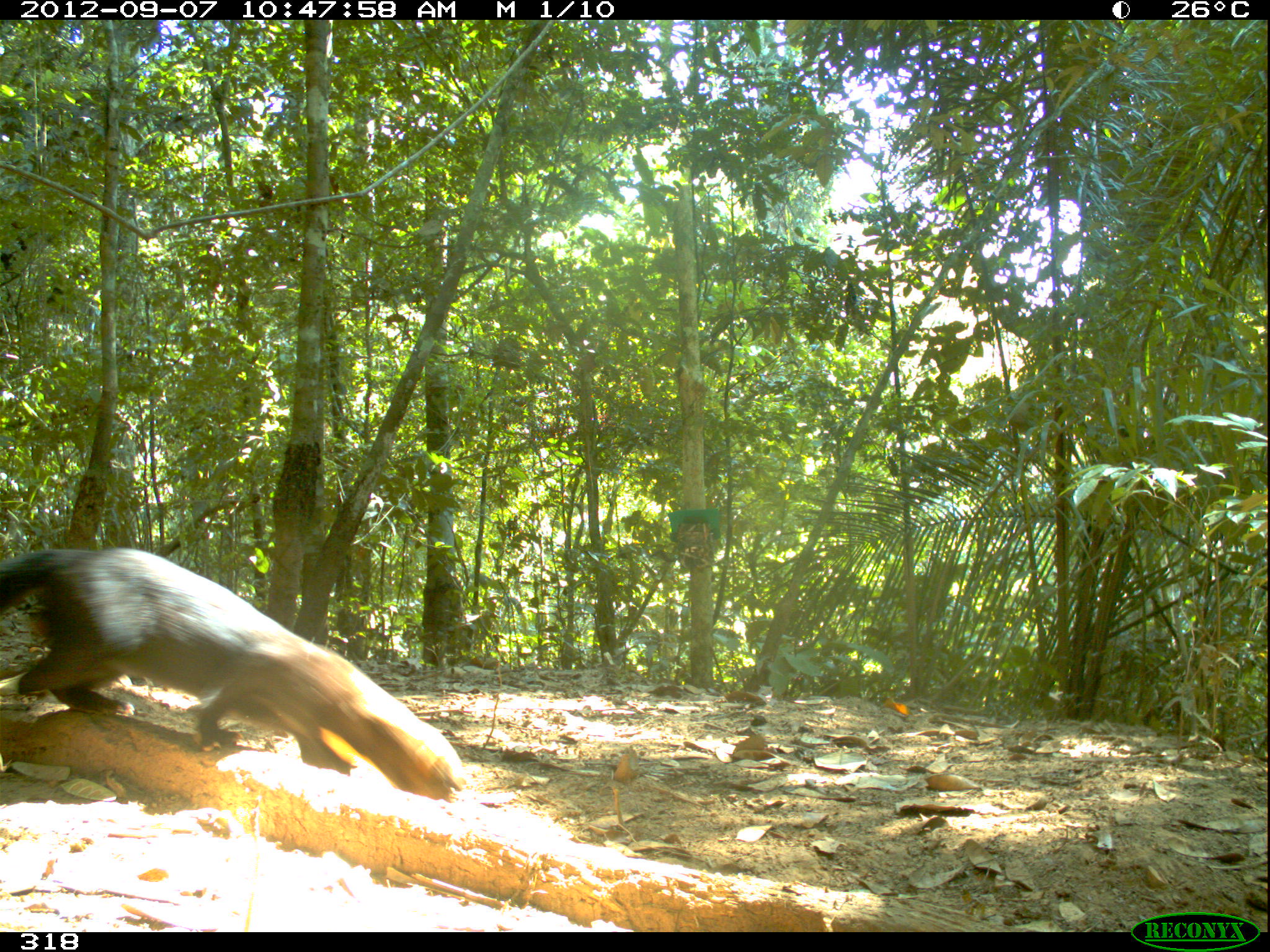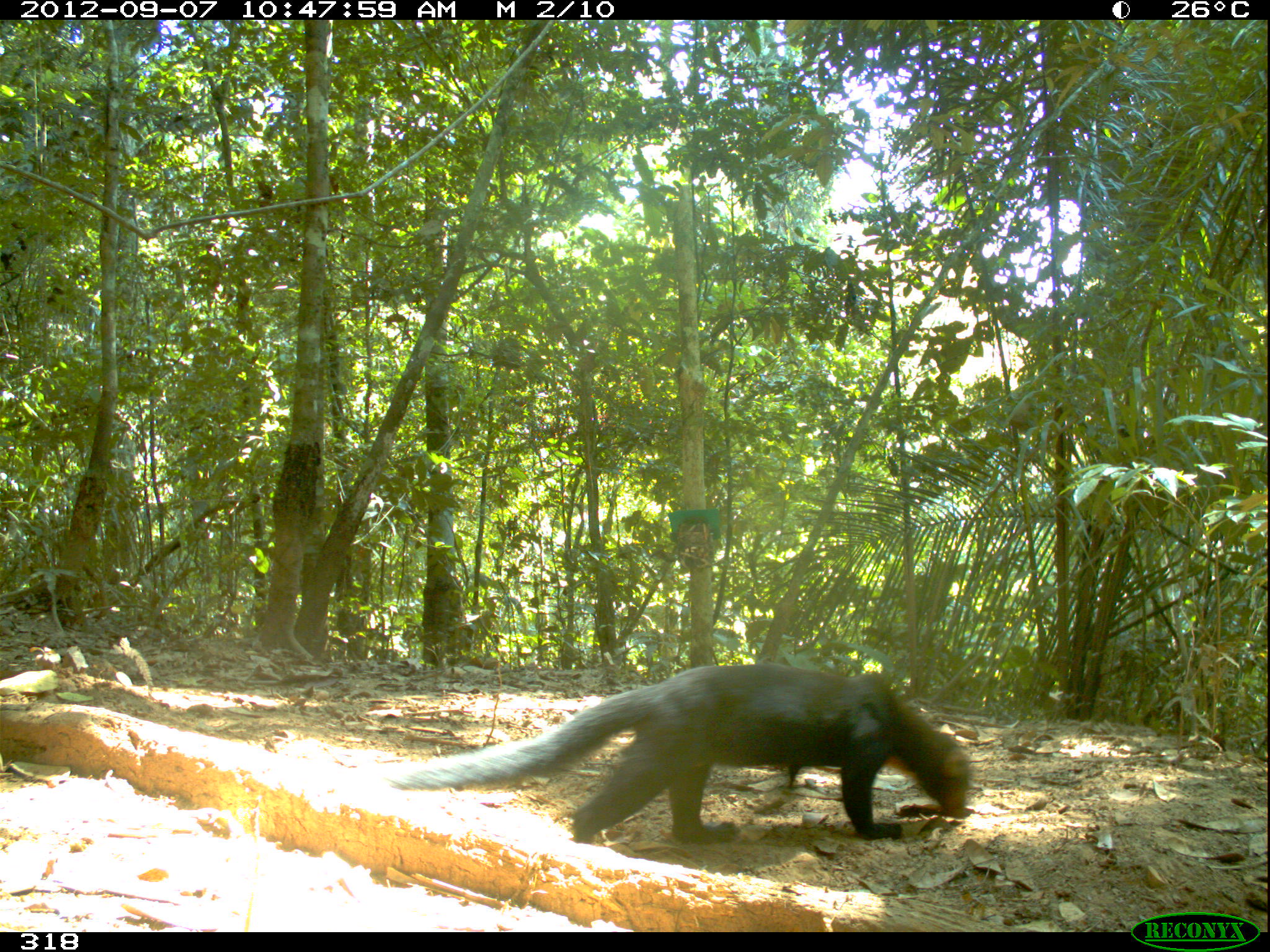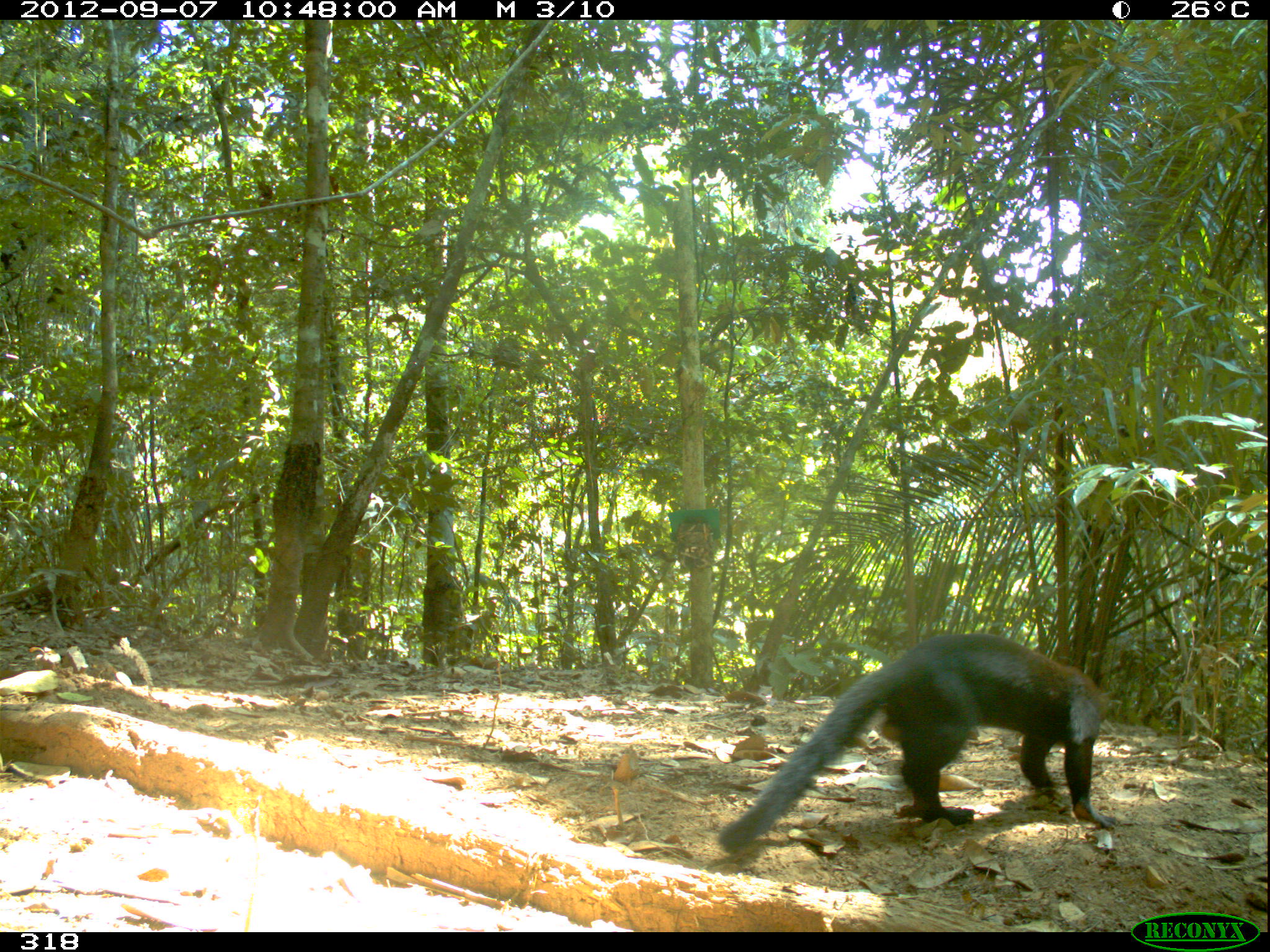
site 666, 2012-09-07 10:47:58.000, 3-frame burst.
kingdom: Animalia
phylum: Chordata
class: Mammalia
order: Carnivora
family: Mustelidae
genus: Eira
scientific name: Eira barbara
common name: tayra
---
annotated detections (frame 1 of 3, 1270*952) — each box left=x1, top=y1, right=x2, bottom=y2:
eira barbara: left=0, top=541, right=470, bottom=802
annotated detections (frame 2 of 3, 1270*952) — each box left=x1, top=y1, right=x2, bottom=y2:
eira barbara: left=369, top=661, right=974, bottom=847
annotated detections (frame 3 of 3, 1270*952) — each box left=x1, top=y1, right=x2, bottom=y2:
eira barbara: left=712, top=632, right=1121, bottom=856